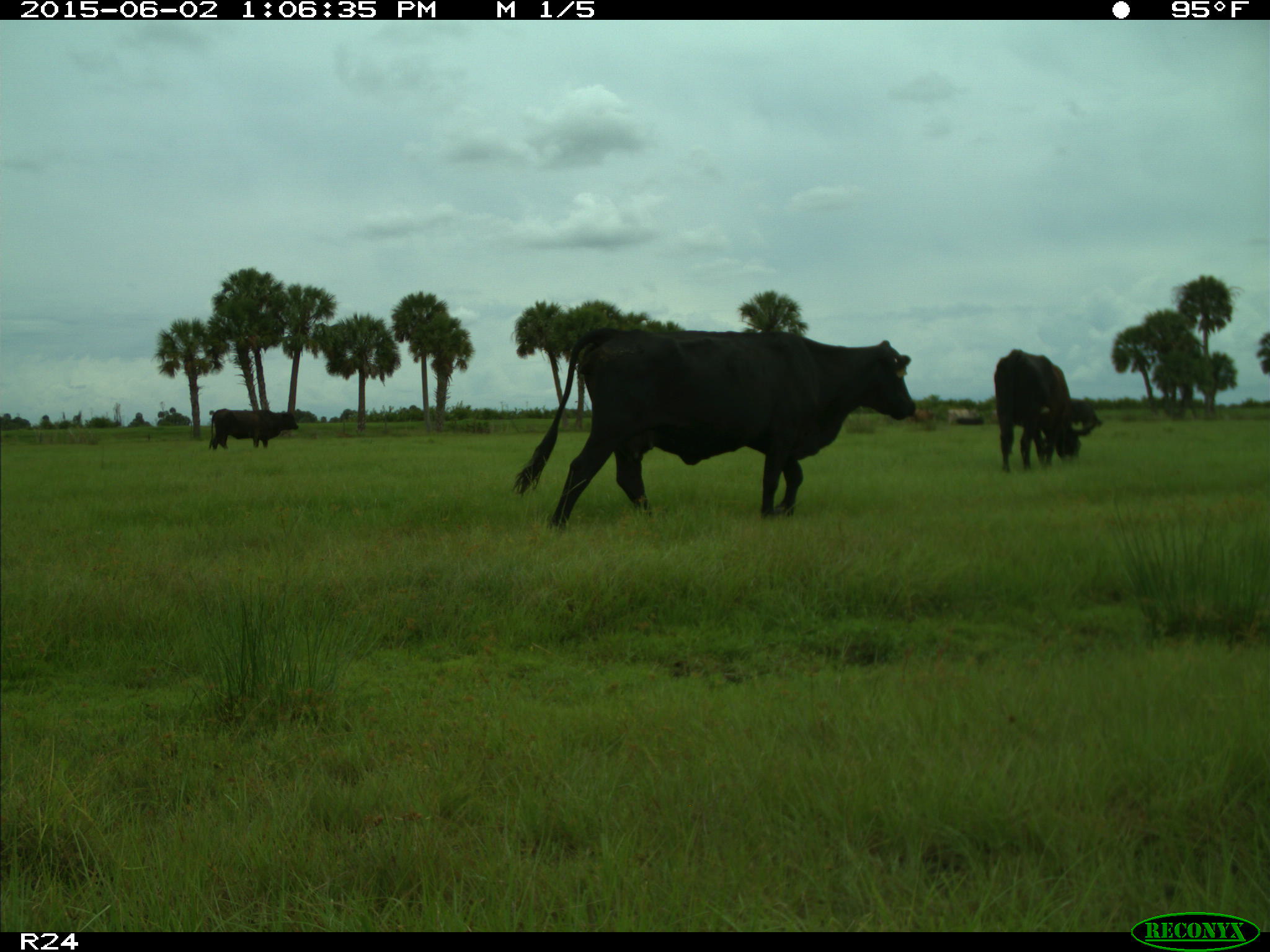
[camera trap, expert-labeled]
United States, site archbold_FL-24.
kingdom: Animalia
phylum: Chordata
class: Mammalia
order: Artiodactyla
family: Bovidae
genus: Bos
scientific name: Bos taurus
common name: domestic cow